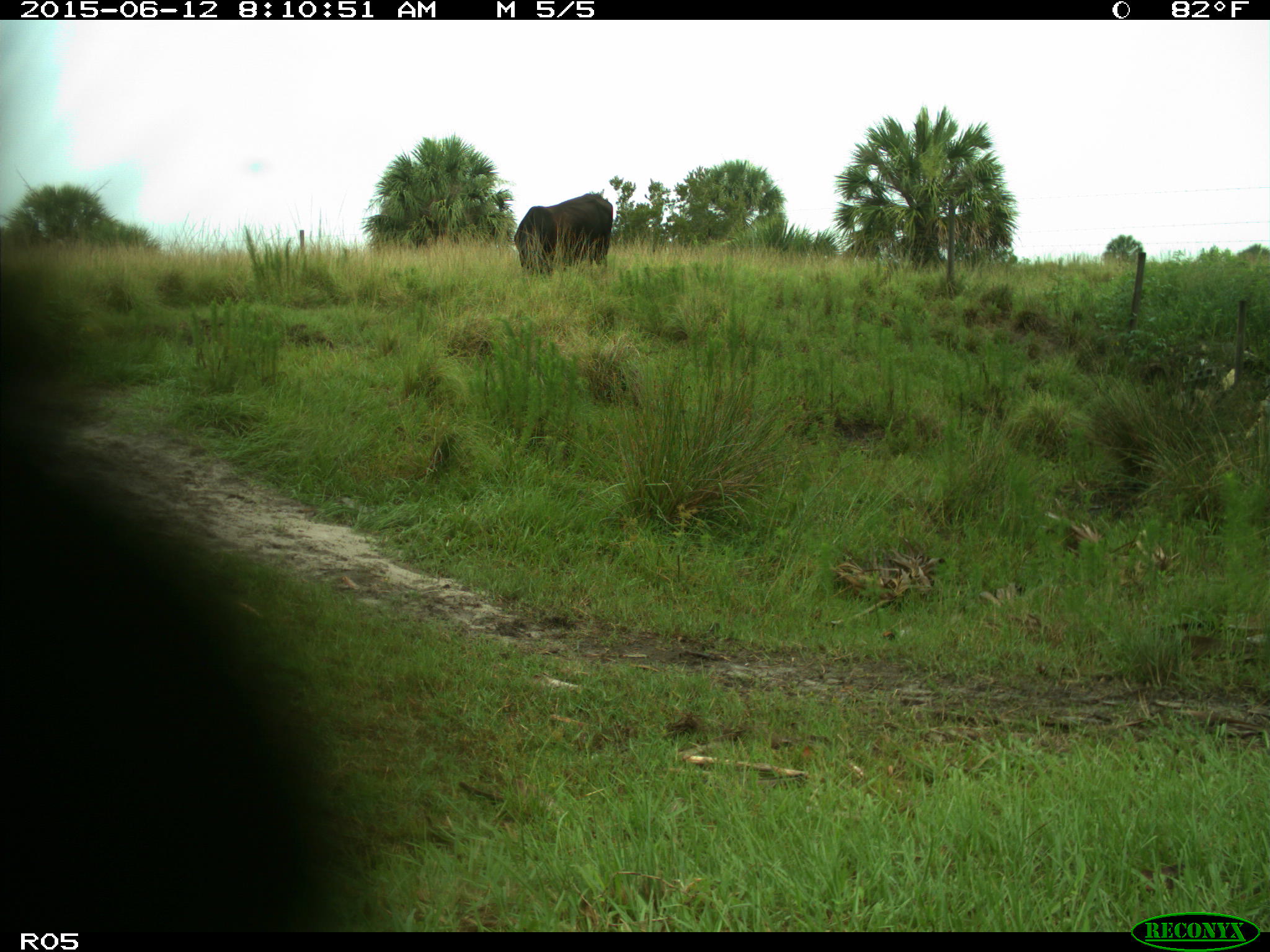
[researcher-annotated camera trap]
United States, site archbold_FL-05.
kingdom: Animalia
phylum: Chordata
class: Mammalia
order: Artiodactyla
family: Bovidae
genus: Bos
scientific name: Bos taurus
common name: domestic cow